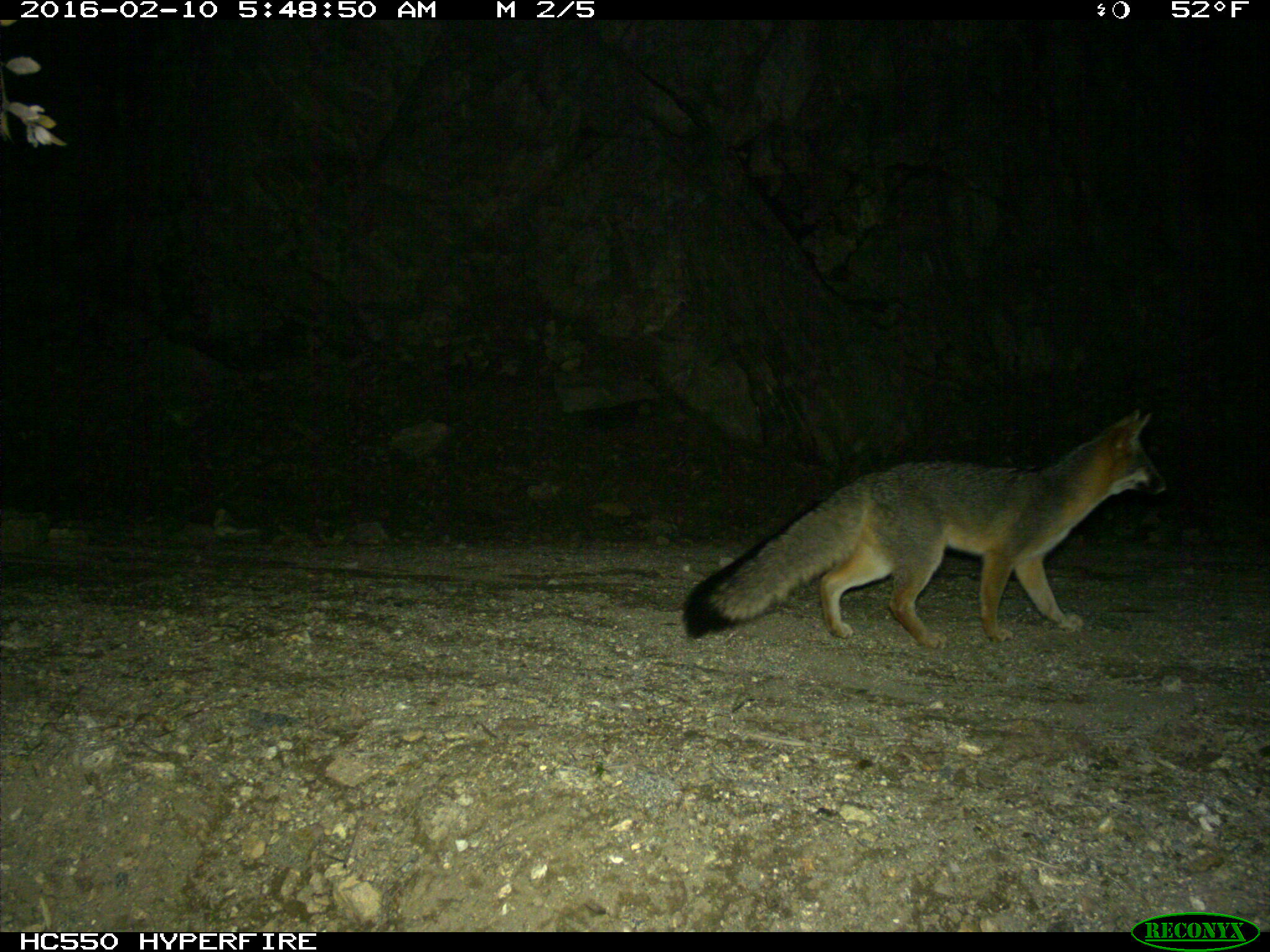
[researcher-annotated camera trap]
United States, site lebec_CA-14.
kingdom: Animalia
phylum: Chordata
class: Mammalia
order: Carnivora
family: Canidae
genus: Urocyon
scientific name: Urocyon cinereoargenteus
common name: gray fox